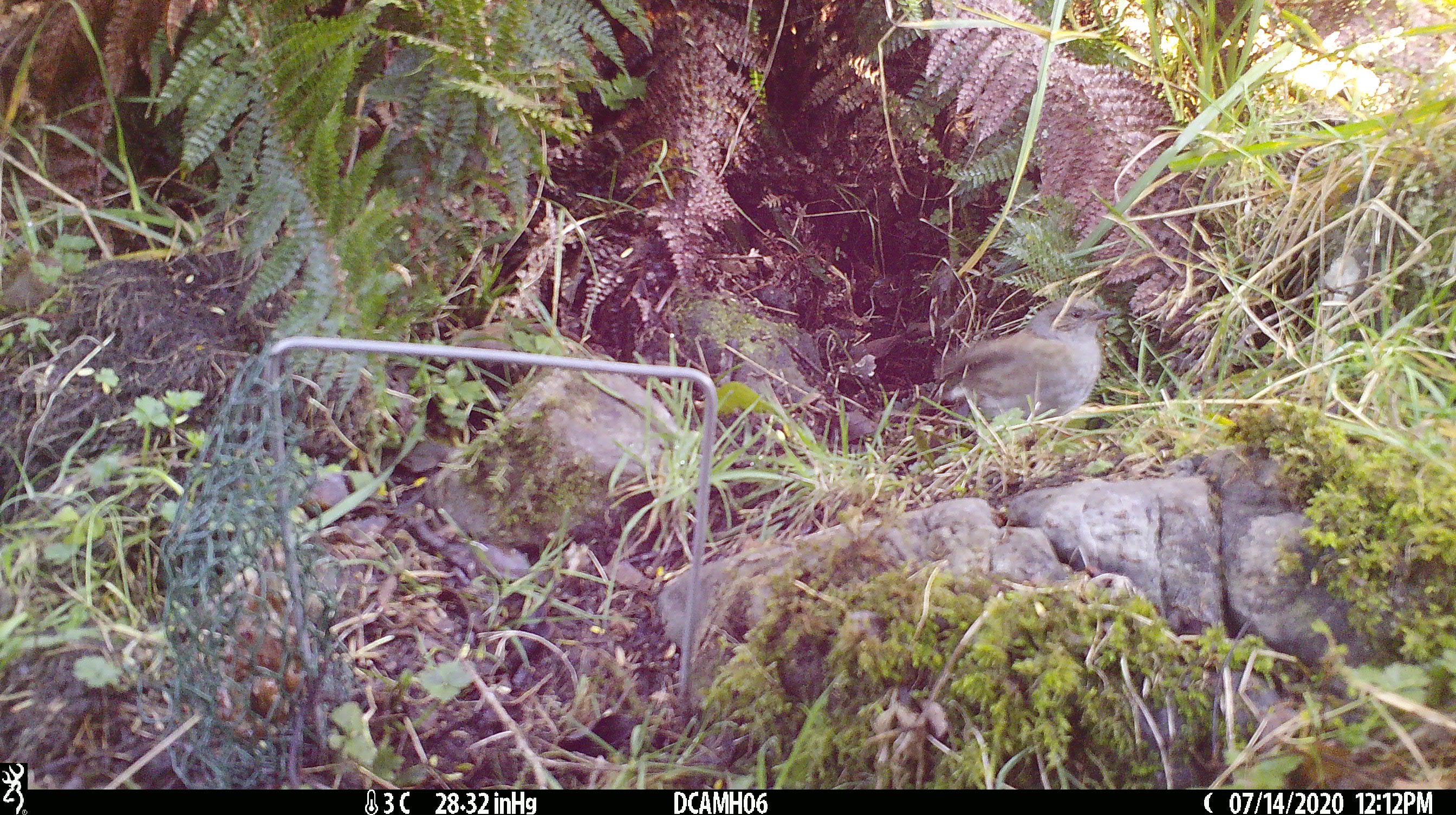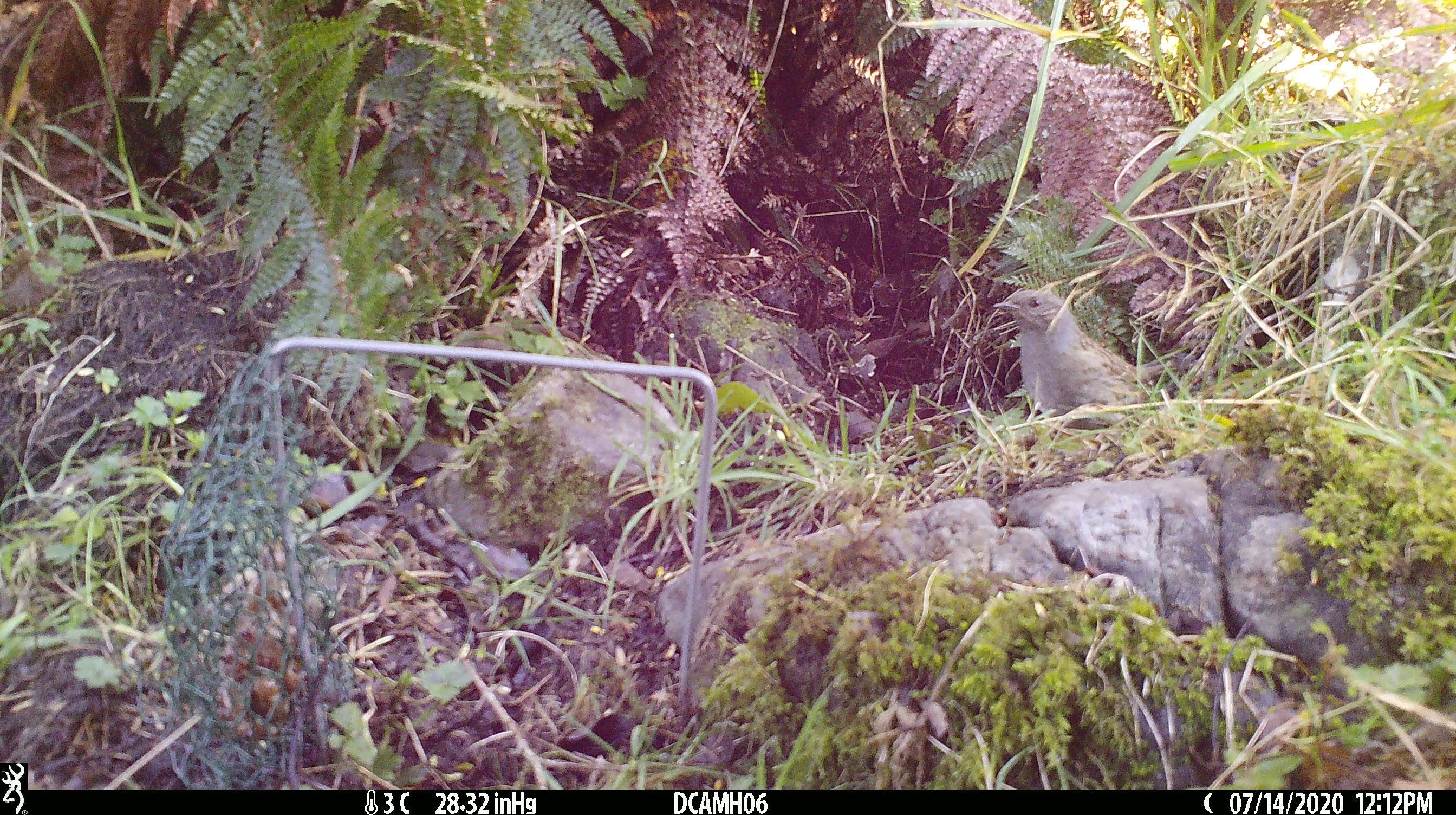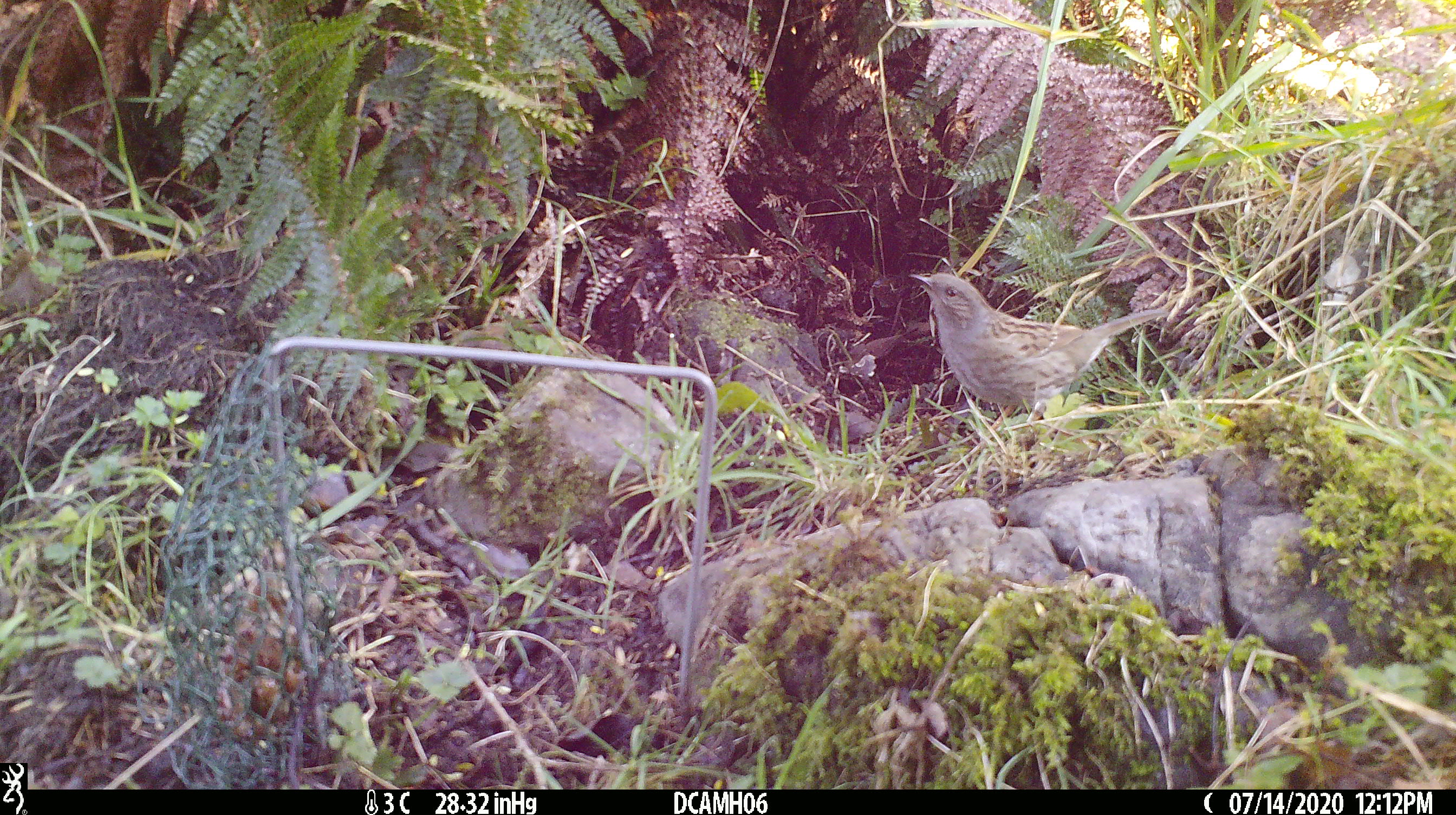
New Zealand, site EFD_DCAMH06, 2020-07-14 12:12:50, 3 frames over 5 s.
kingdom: Animalia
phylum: Chordata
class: Aves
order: Passeriformes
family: Prunellidae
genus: Prunella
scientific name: Prunella modularis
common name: dunnock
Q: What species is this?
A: Dunnock (Prunella modularis).